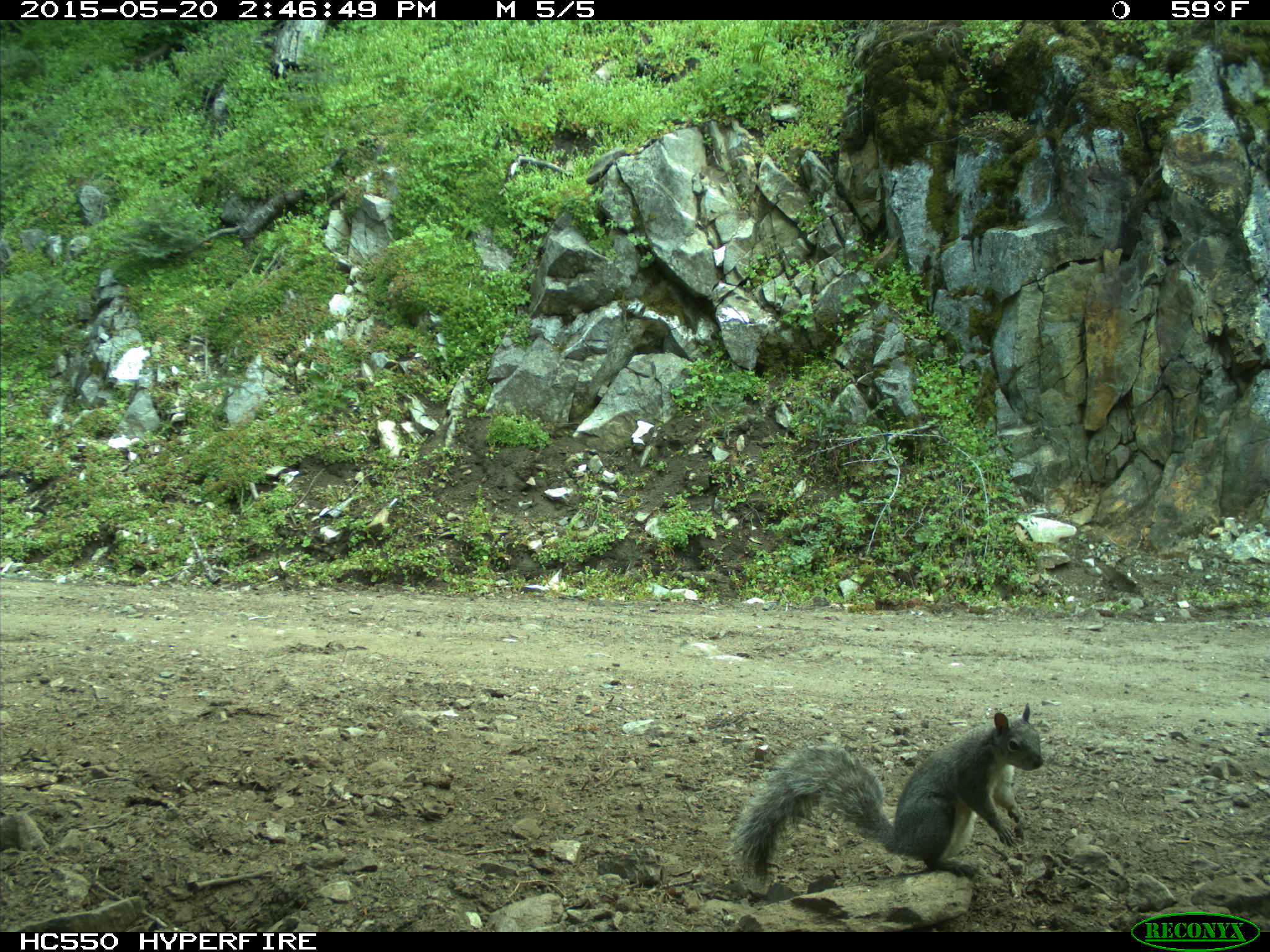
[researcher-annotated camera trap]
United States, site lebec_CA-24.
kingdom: Animalia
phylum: Chordata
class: Mammalia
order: Rodentia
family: Sciuridae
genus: Sciurus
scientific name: Sciurus carolinensis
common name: eastern gray squirrel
Sciurus carolinensis (eastern gray squirrel).